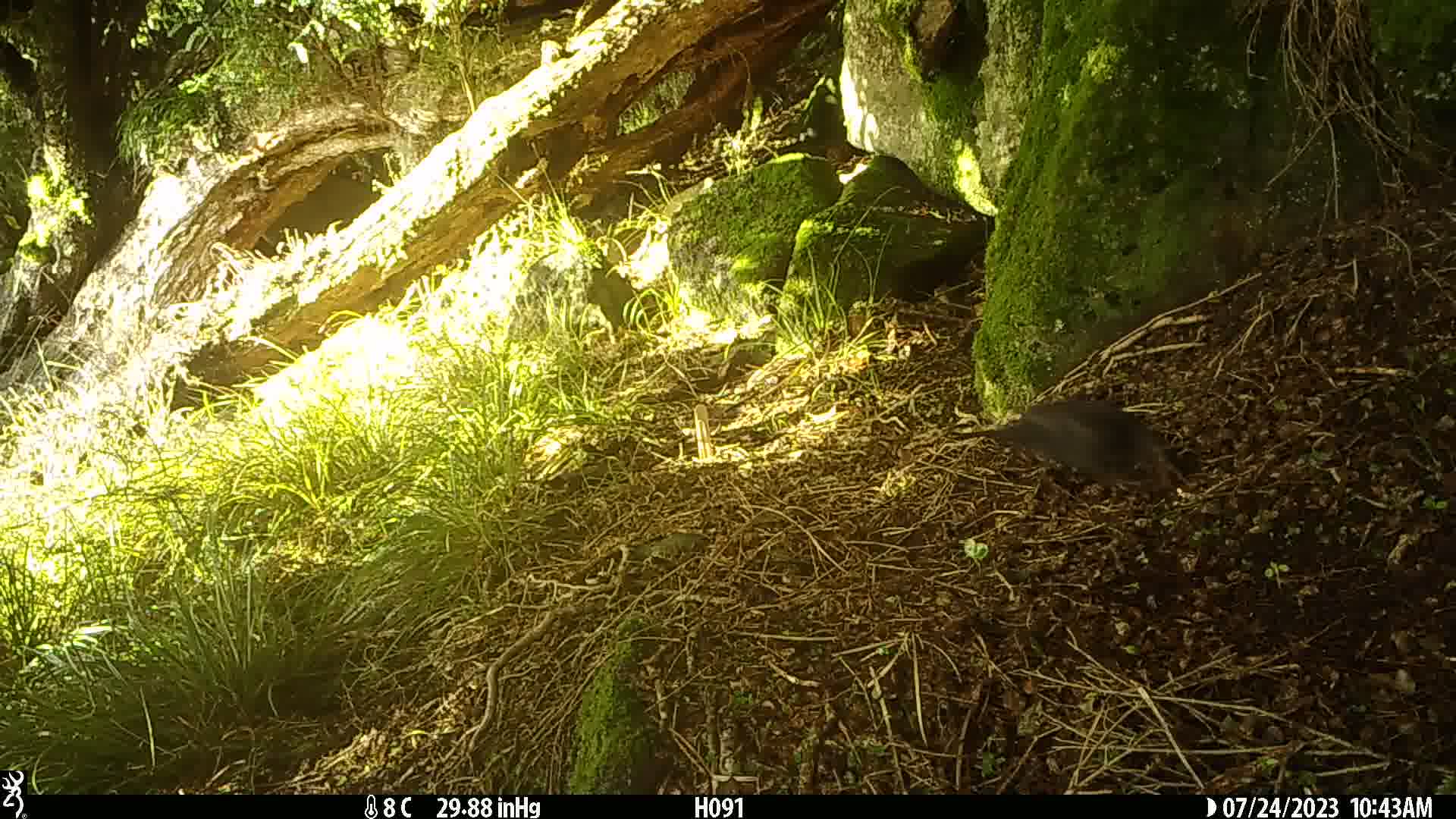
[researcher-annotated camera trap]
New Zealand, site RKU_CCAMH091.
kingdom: Animalia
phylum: Chordata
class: Aves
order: Passeriformes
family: Turdidae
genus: Turdus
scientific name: Turdus merula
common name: eurasian blackbird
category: blackbird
Blackbird (eurasian blackbird) (Turdus merula).